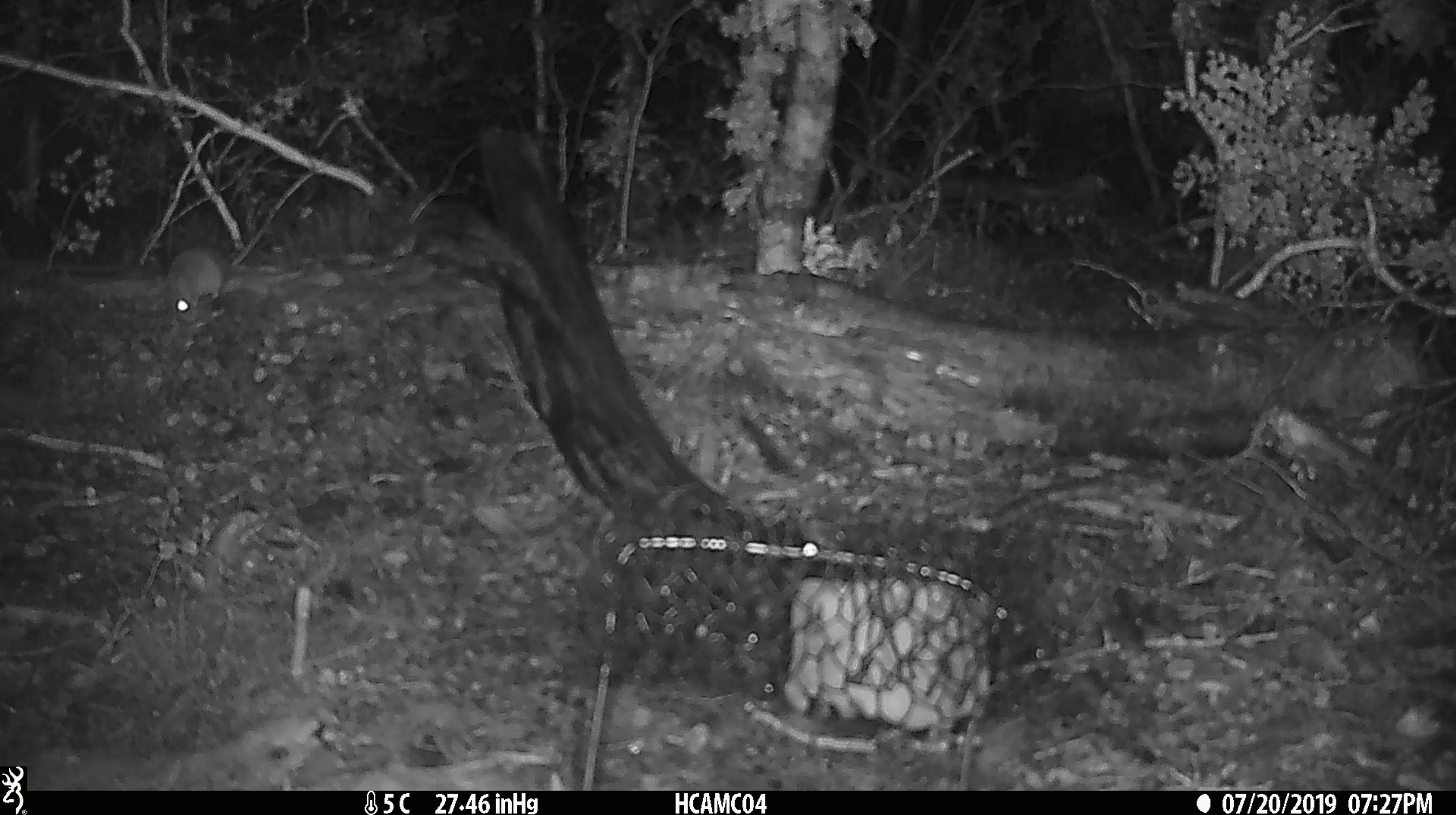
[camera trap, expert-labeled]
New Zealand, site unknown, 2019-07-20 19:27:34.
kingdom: Animalia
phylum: Chordata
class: Mammalia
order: Rodentia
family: Muridae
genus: Mus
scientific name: Mus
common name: mouse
Mouse (Mus).